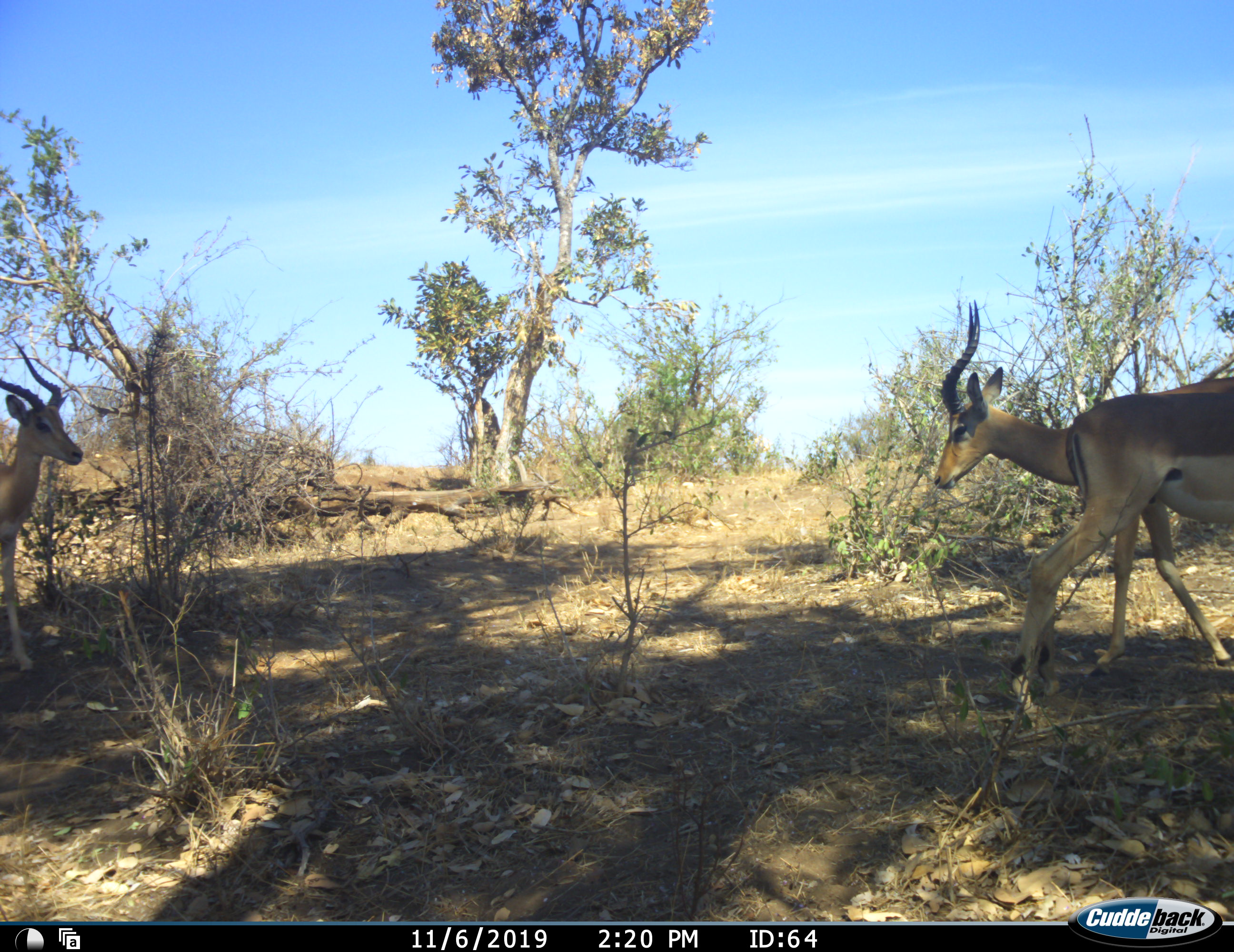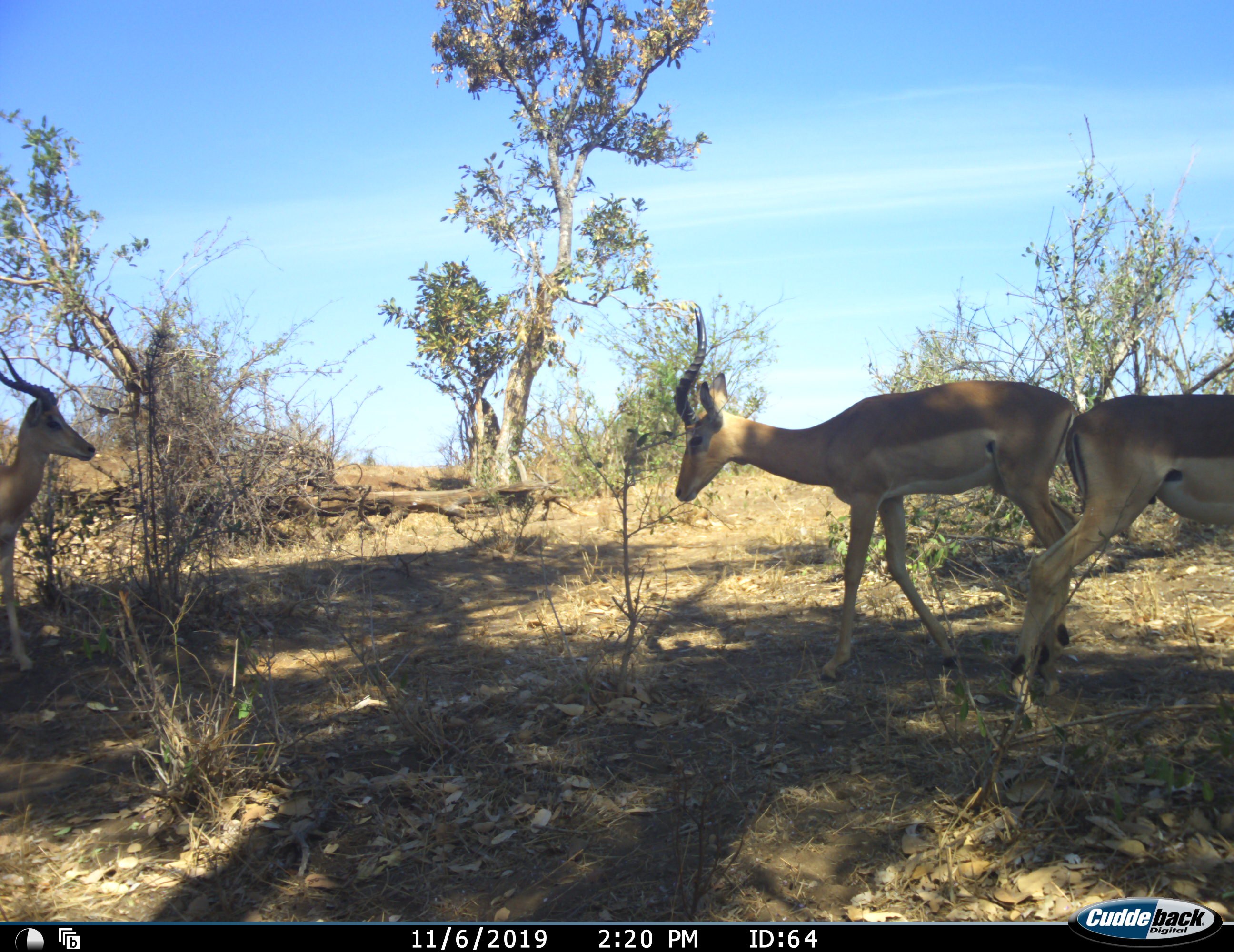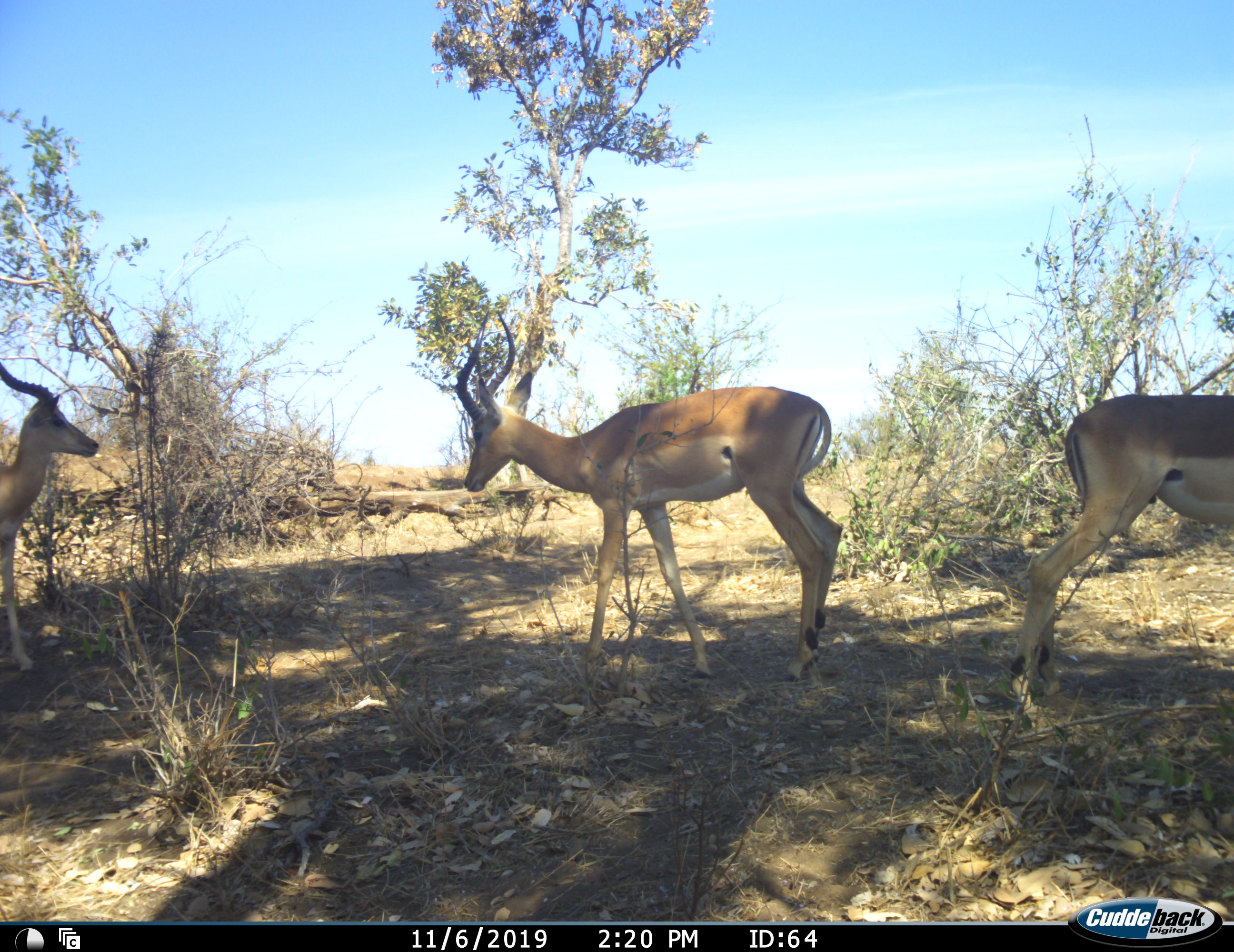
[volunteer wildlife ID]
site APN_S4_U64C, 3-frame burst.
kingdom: Animalia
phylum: Chordata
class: Mammalia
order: Artiodactyla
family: Bovidae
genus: Aepyceros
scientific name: Aepyceros melampus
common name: impala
Impala (Aepyceros melampus), count 3. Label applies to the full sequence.